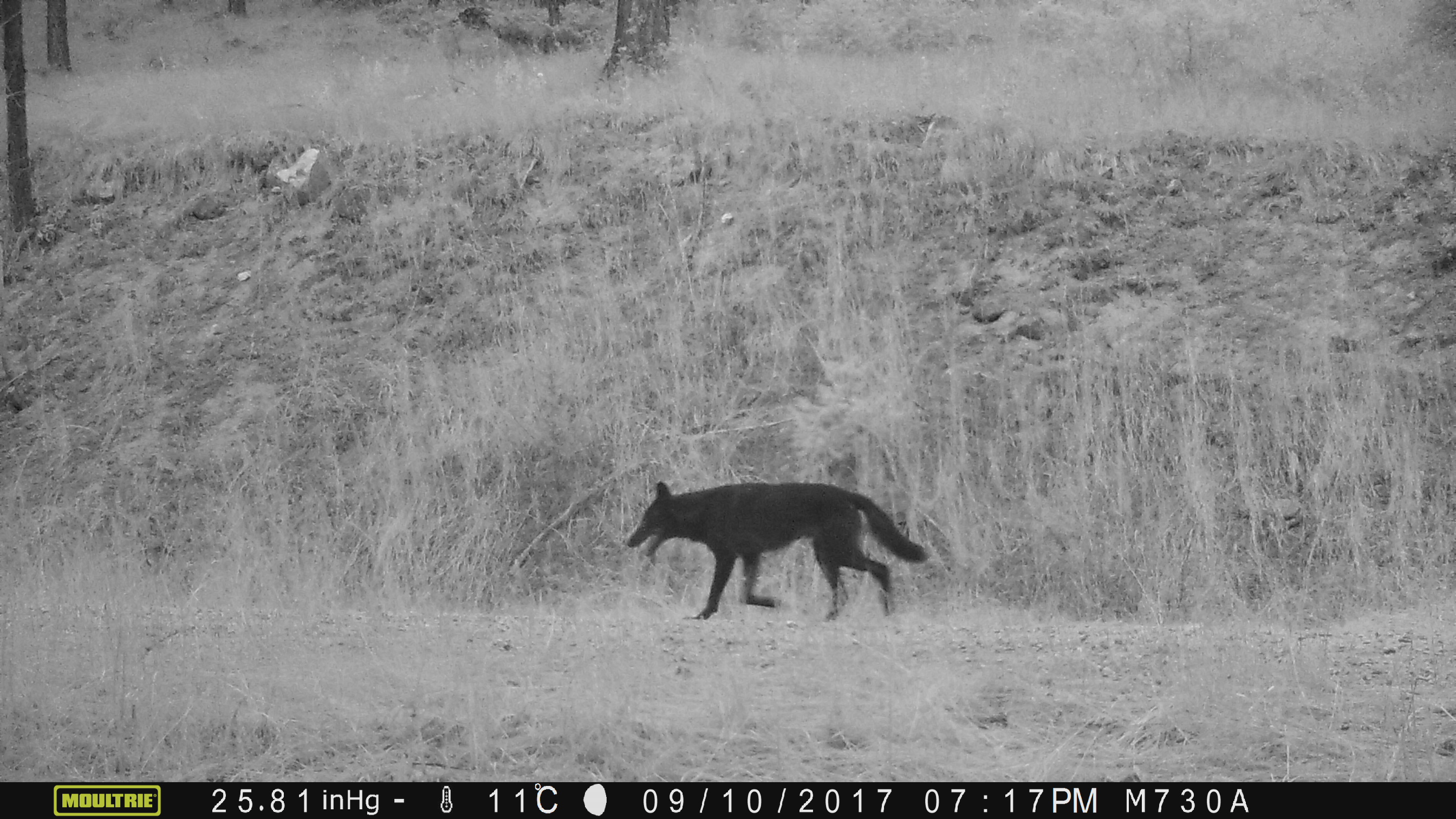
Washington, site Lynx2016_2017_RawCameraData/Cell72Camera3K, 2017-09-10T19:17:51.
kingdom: Animalia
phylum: Chordata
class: Mammalia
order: Carnivora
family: Canidae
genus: Canis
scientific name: Canis lupus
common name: gray wolf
Canis lupus (gray wolf). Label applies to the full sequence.